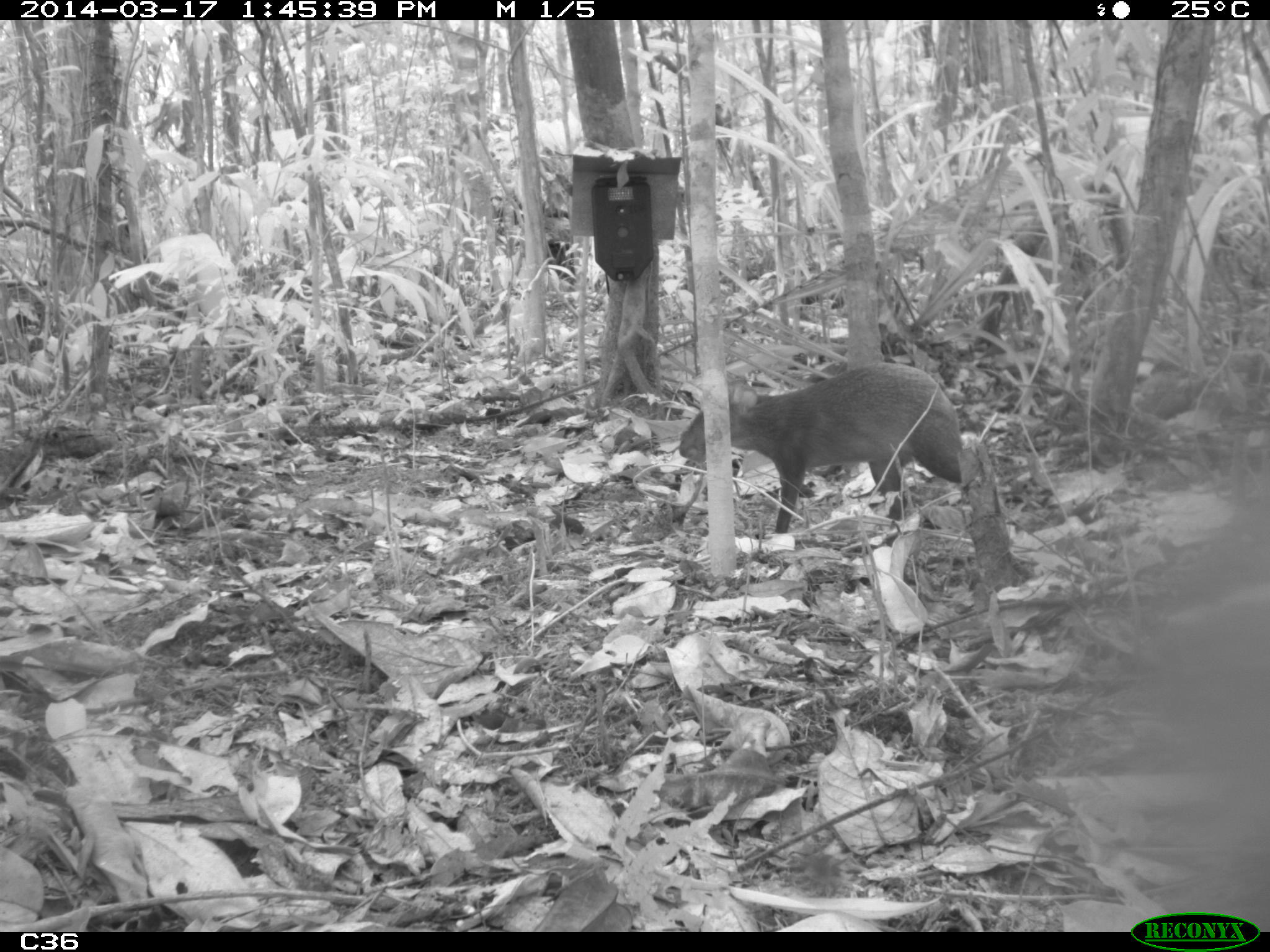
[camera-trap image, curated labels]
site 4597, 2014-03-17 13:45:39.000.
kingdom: Animalia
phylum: Chordata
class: Mammalia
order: Rodentia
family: Dasyproctidae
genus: Dasyprocta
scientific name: Dasyprocta leporina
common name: red-rumped agouti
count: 1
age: adult